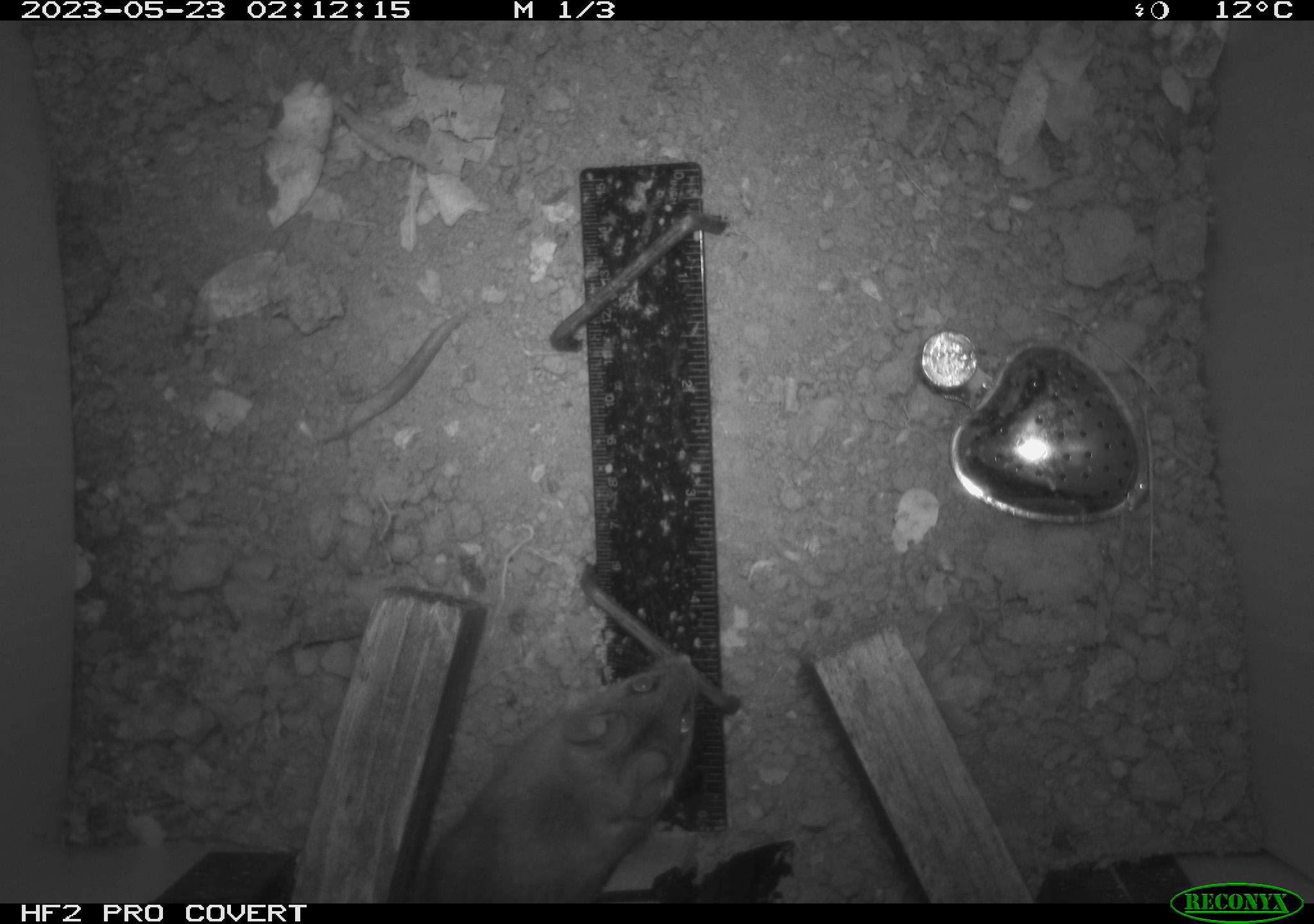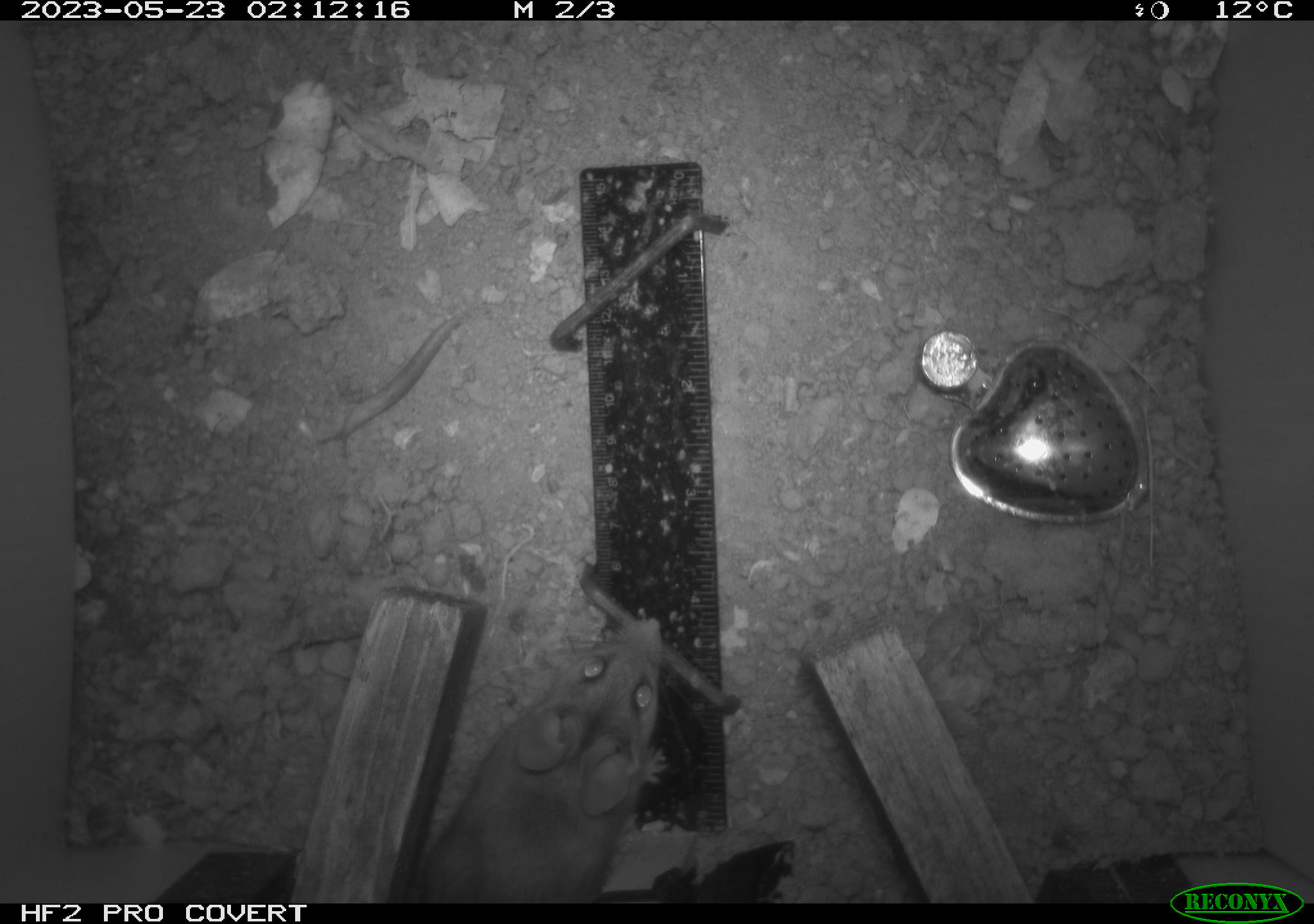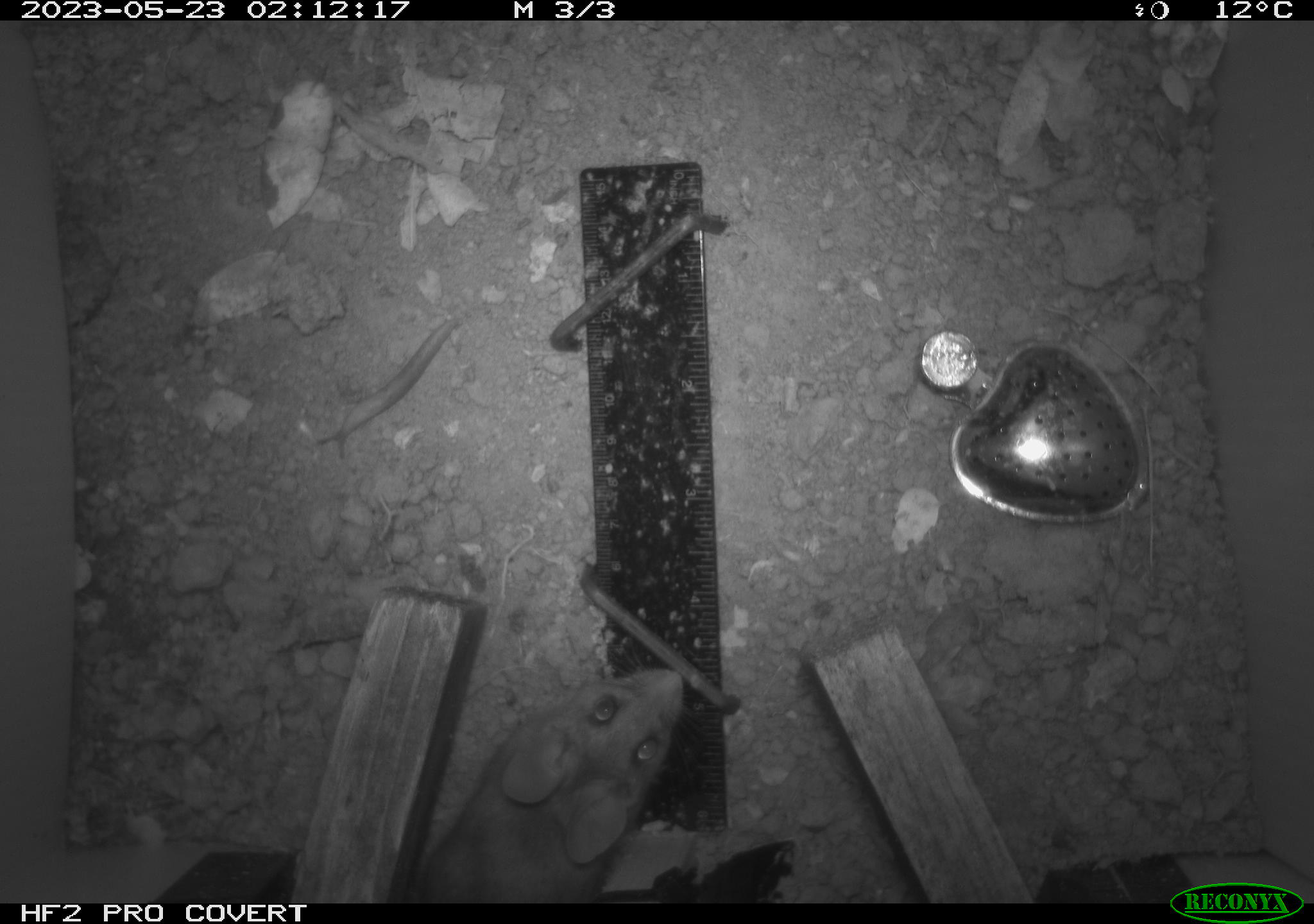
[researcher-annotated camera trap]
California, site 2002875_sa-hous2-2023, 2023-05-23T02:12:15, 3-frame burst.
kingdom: Animalia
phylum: Chordata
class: Mammalia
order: Rodentia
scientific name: Rodentia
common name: mouse species